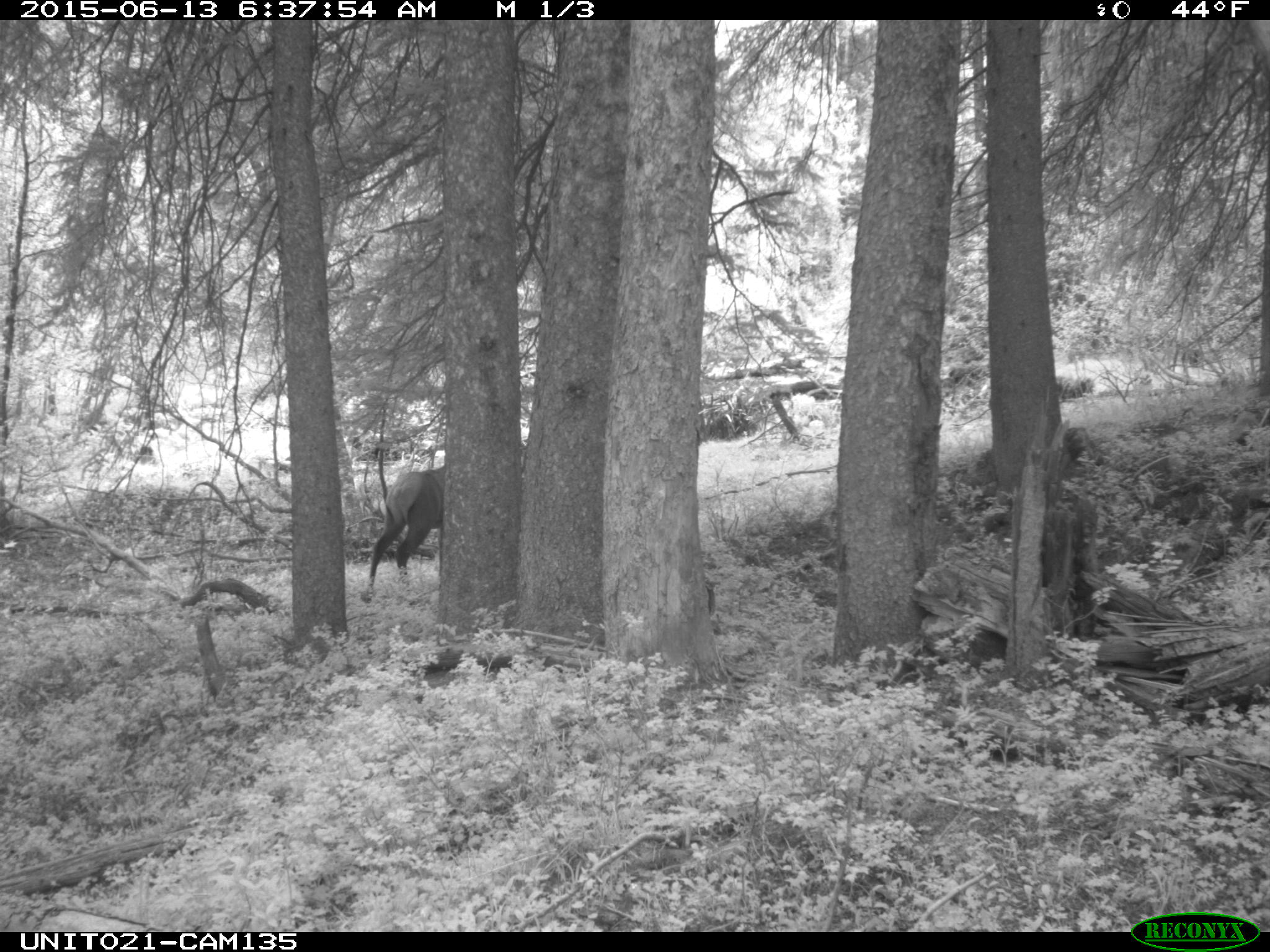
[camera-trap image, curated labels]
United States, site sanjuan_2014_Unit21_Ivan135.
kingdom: Animalia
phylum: Chordata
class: Mammalia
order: Artiodactyla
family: Cervidae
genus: Cervus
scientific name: Cervus elaphus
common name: red deer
Cervus elaphus (red deer).